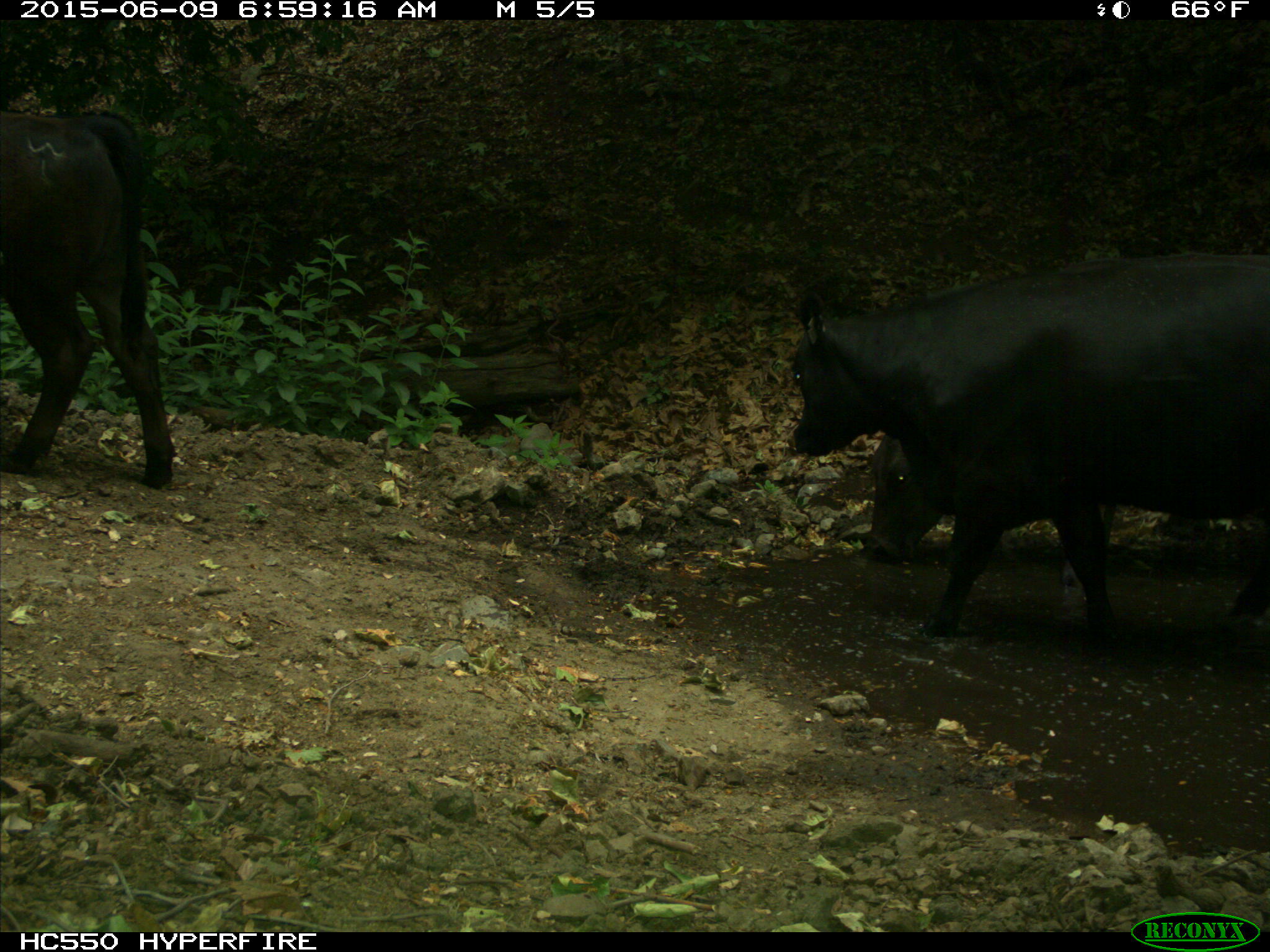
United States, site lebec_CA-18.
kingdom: Animalia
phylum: Chordata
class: Mammalia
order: Artiodactyla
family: Bovidae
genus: Bos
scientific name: Bos taurus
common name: domestic cow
Bos taurus (domestic cow).